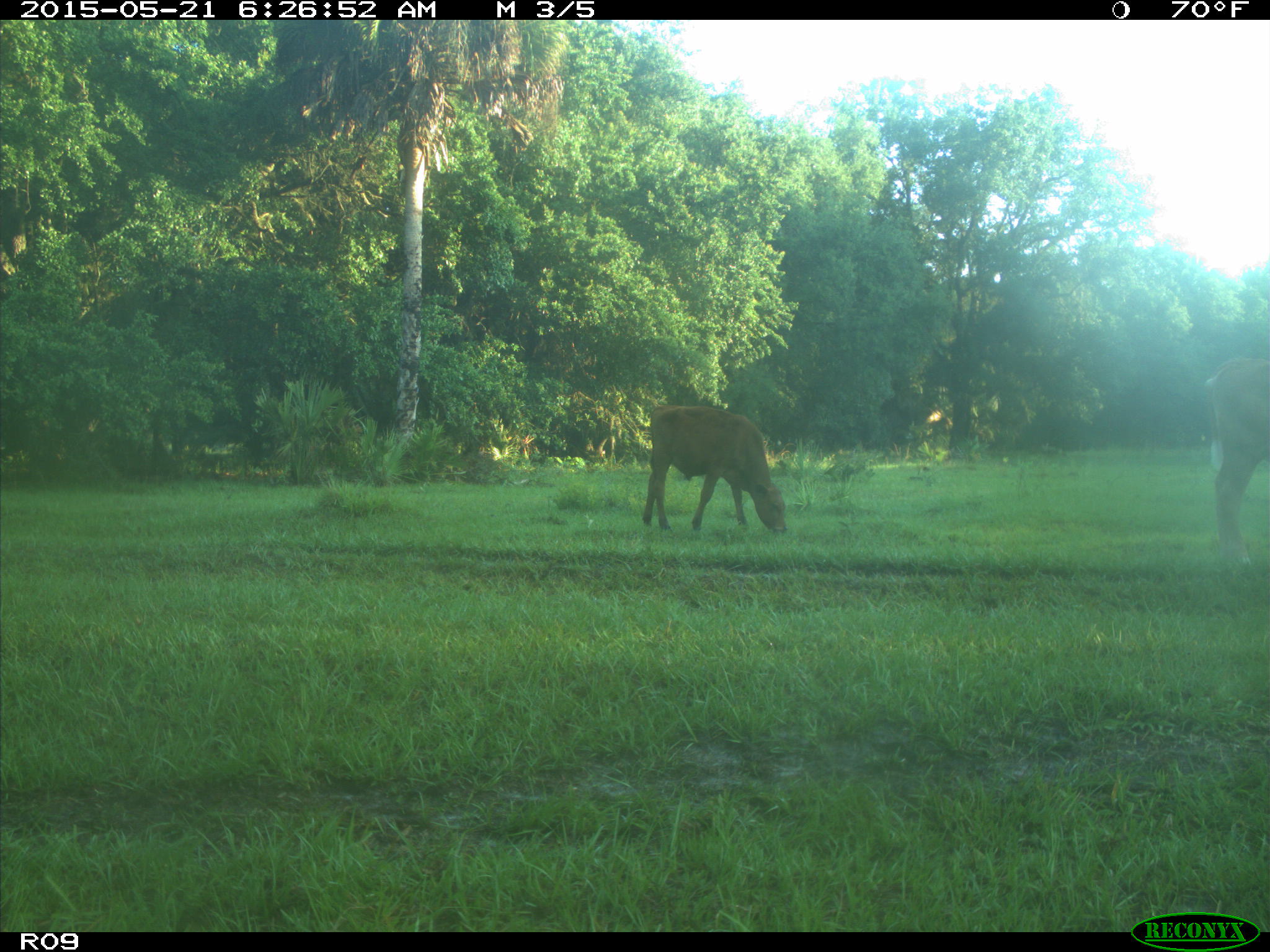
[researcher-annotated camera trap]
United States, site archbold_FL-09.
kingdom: Animalia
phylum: Chordata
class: Mammalia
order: Artiodactyla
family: Bovidae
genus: Bos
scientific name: Bos taurus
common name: domestic cow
Bos taurus (domestic cow).